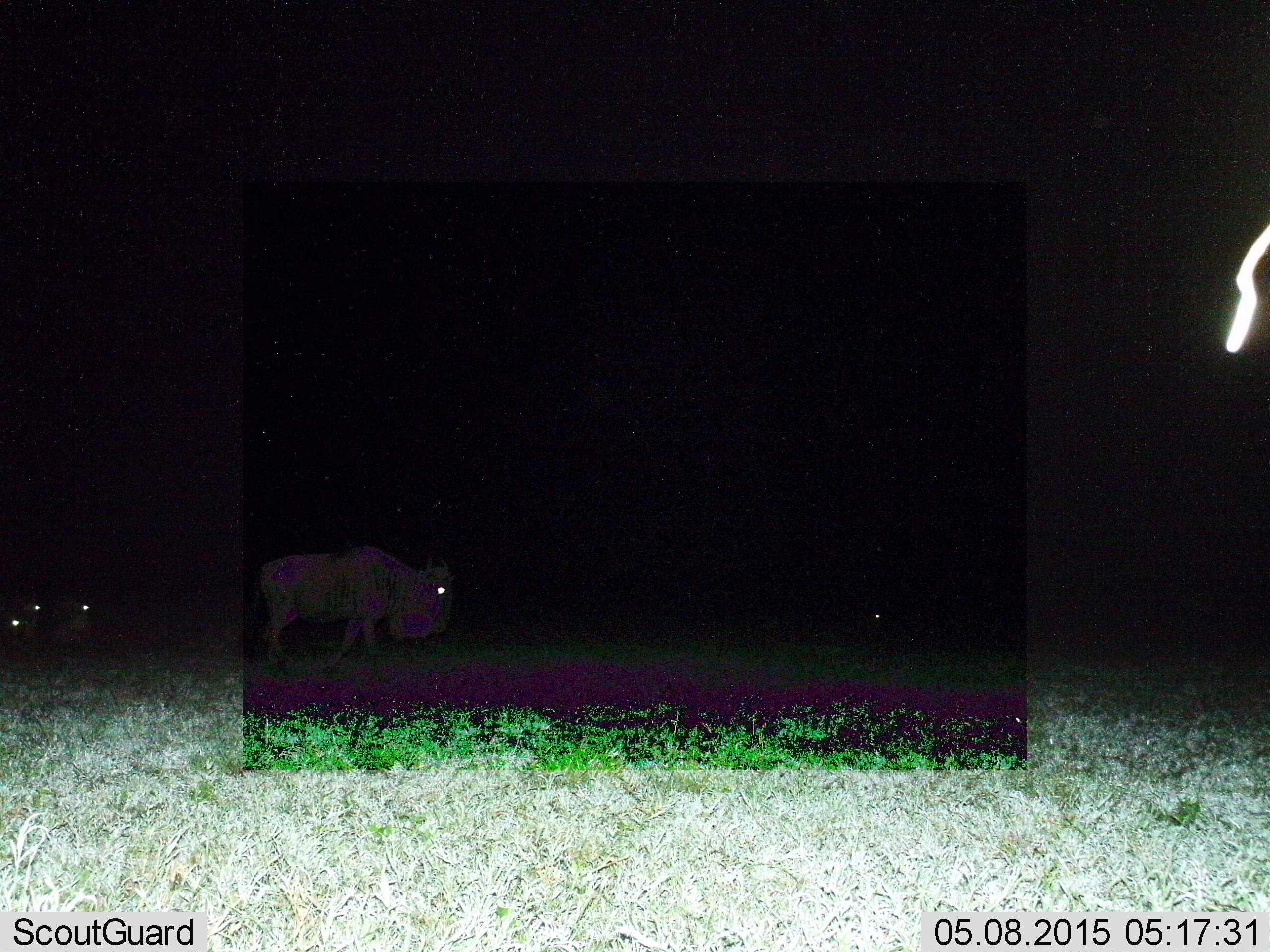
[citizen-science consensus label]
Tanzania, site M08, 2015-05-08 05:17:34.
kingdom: Animalia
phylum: Chordata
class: Mammalia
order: Artiodactyla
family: Bovidae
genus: Connochaetes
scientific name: Connochaetes taurinus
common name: blue wildebeest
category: wildebeest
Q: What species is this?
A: Wildebeest (blue wildebeest) (Connochaetes taurinus).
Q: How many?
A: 4.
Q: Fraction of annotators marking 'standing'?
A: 20%.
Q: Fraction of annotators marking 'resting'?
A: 10%.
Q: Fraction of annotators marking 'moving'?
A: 80%.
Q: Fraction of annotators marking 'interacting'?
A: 0%.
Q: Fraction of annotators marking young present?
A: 0%.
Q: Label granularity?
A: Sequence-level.